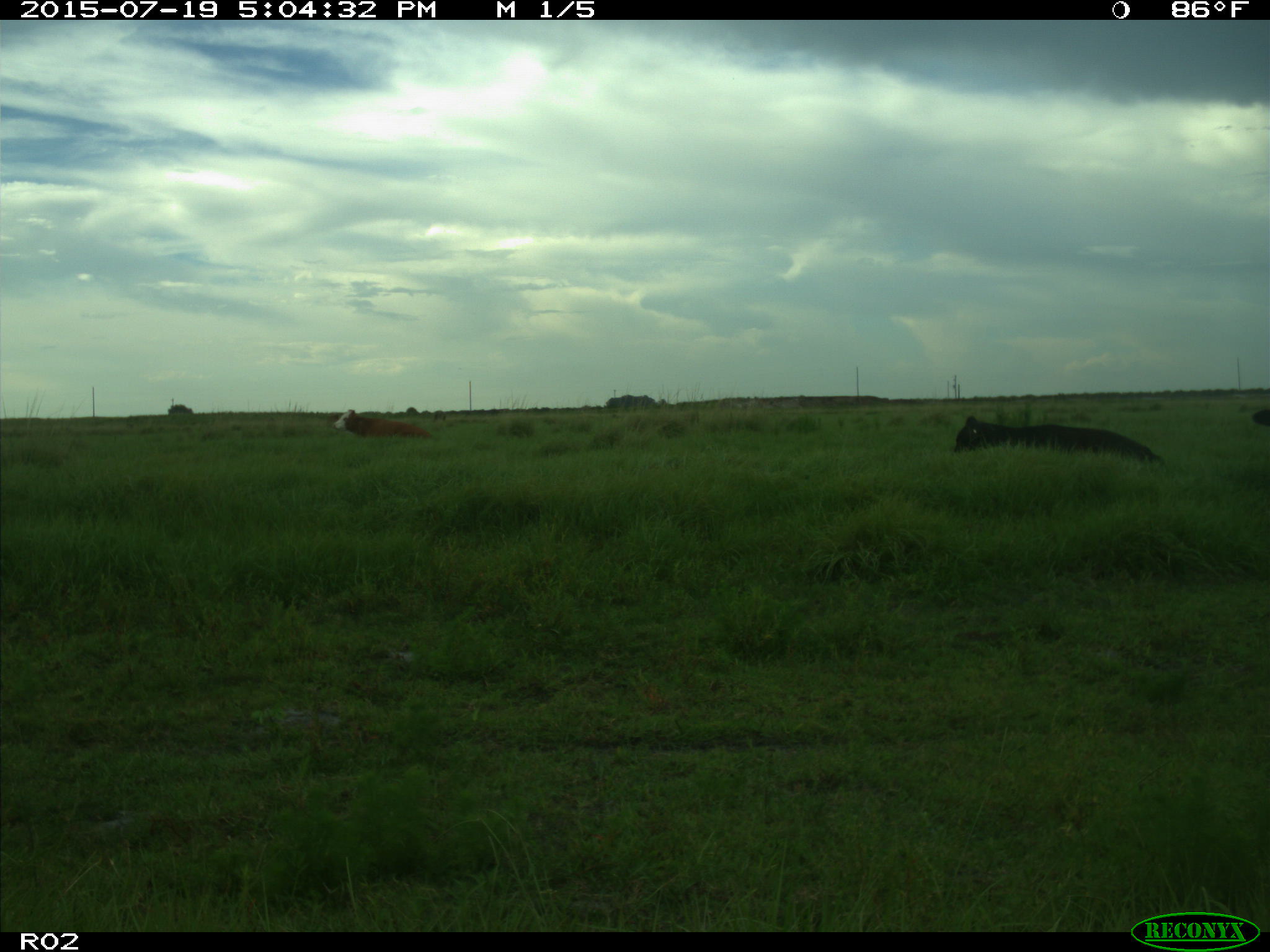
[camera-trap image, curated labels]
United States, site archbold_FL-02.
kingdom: Animalia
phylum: Chordata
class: Mammalia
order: Artiodactyla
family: Bovidae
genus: Bos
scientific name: Bos taurus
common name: domestic cow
Bos taurus (domestic cow).